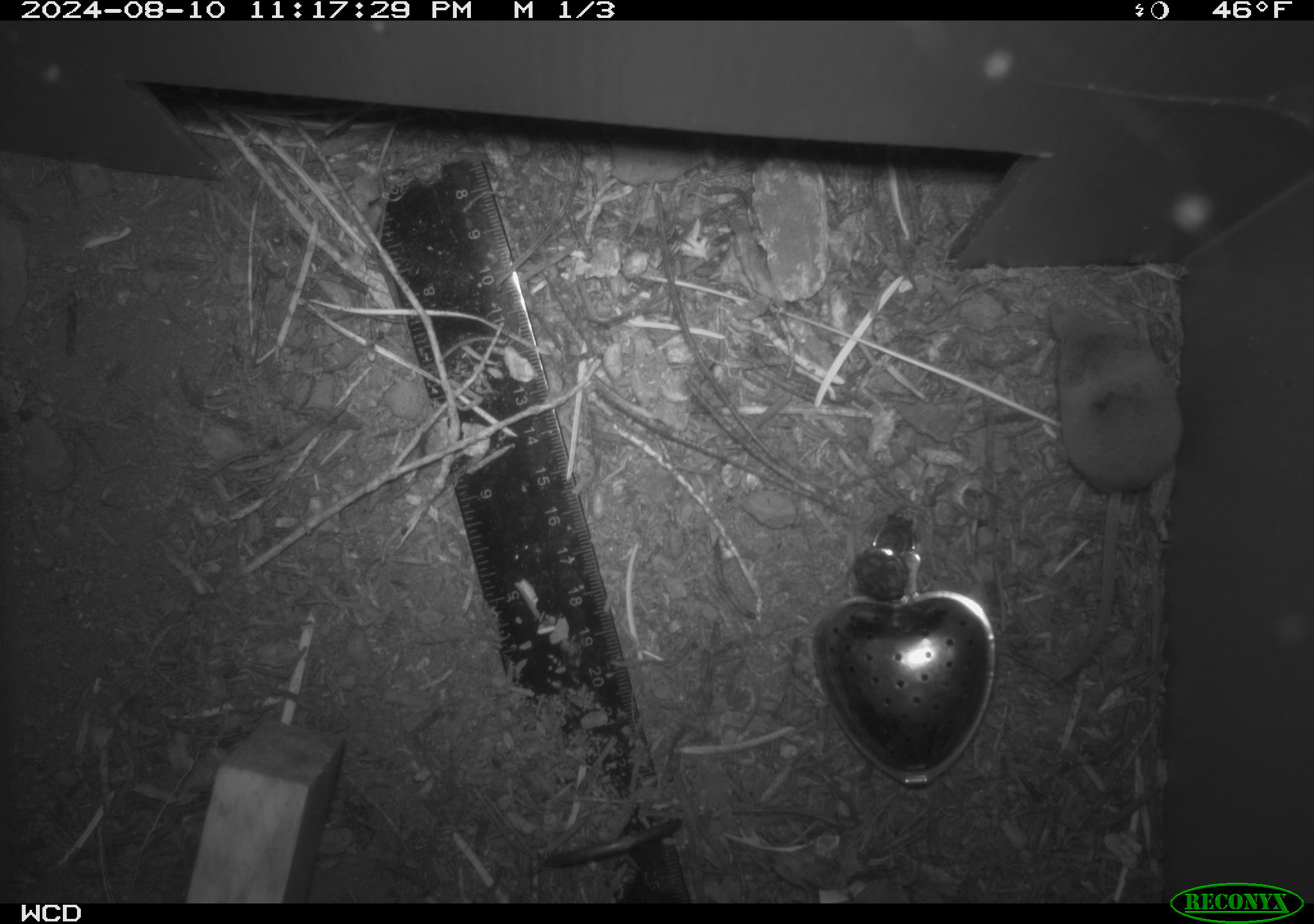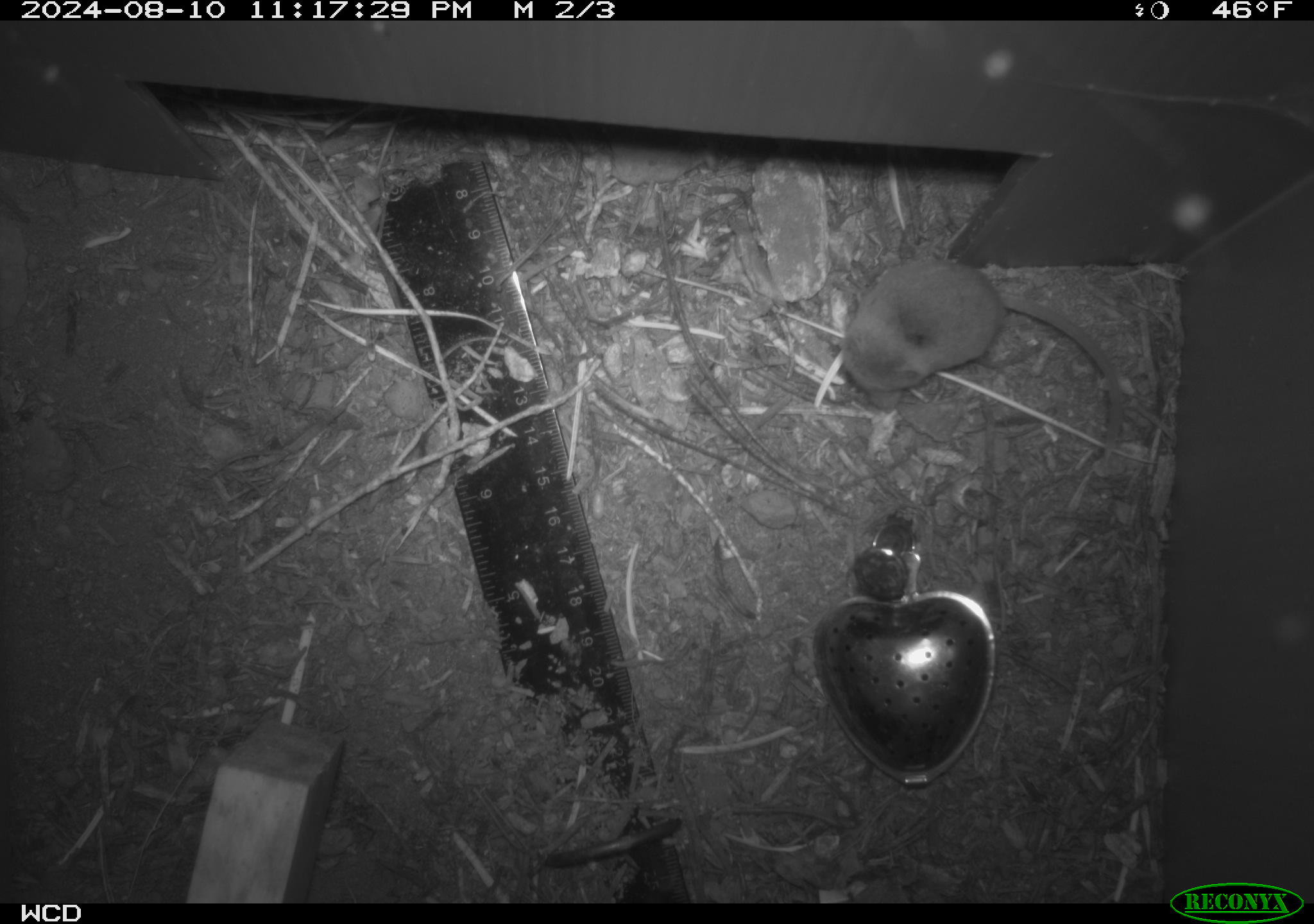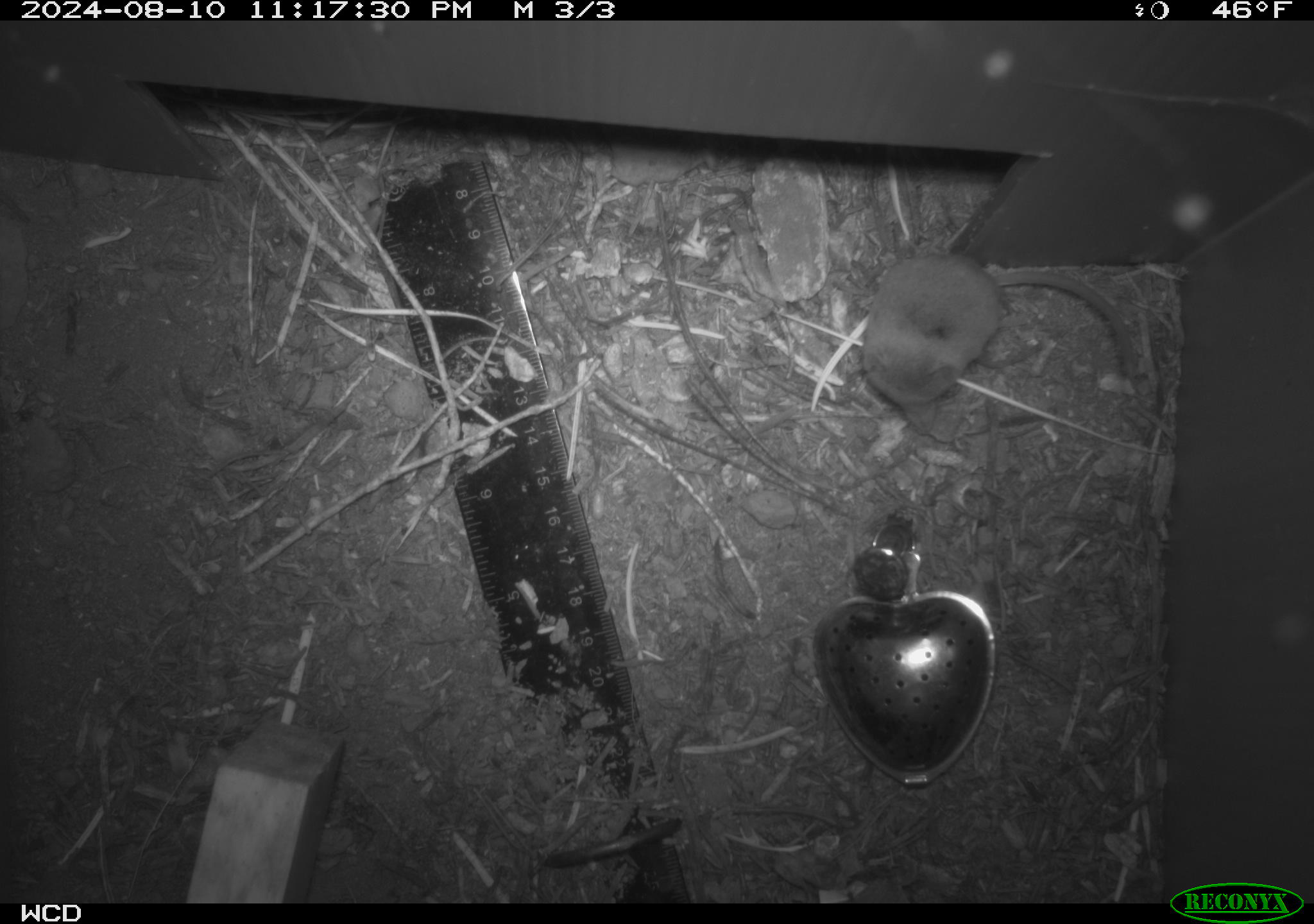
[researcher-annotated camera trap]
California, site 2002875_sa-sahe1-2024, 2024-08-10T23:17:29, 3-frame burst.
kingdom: Animalia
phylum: Chordata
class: Mammalia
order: Eulipotyphla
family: Soricidae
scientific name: Soricidae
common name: shrews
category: soricidae family